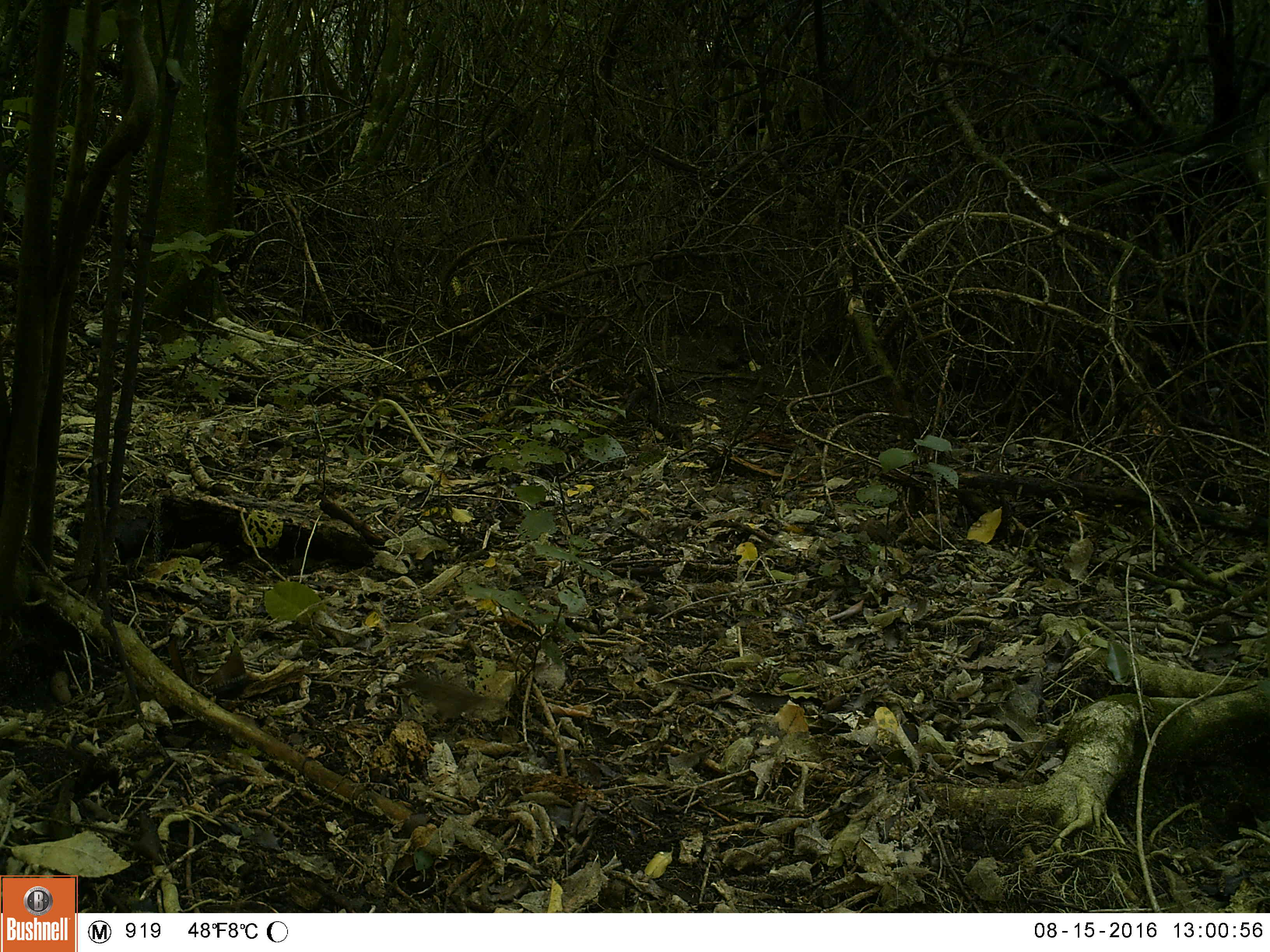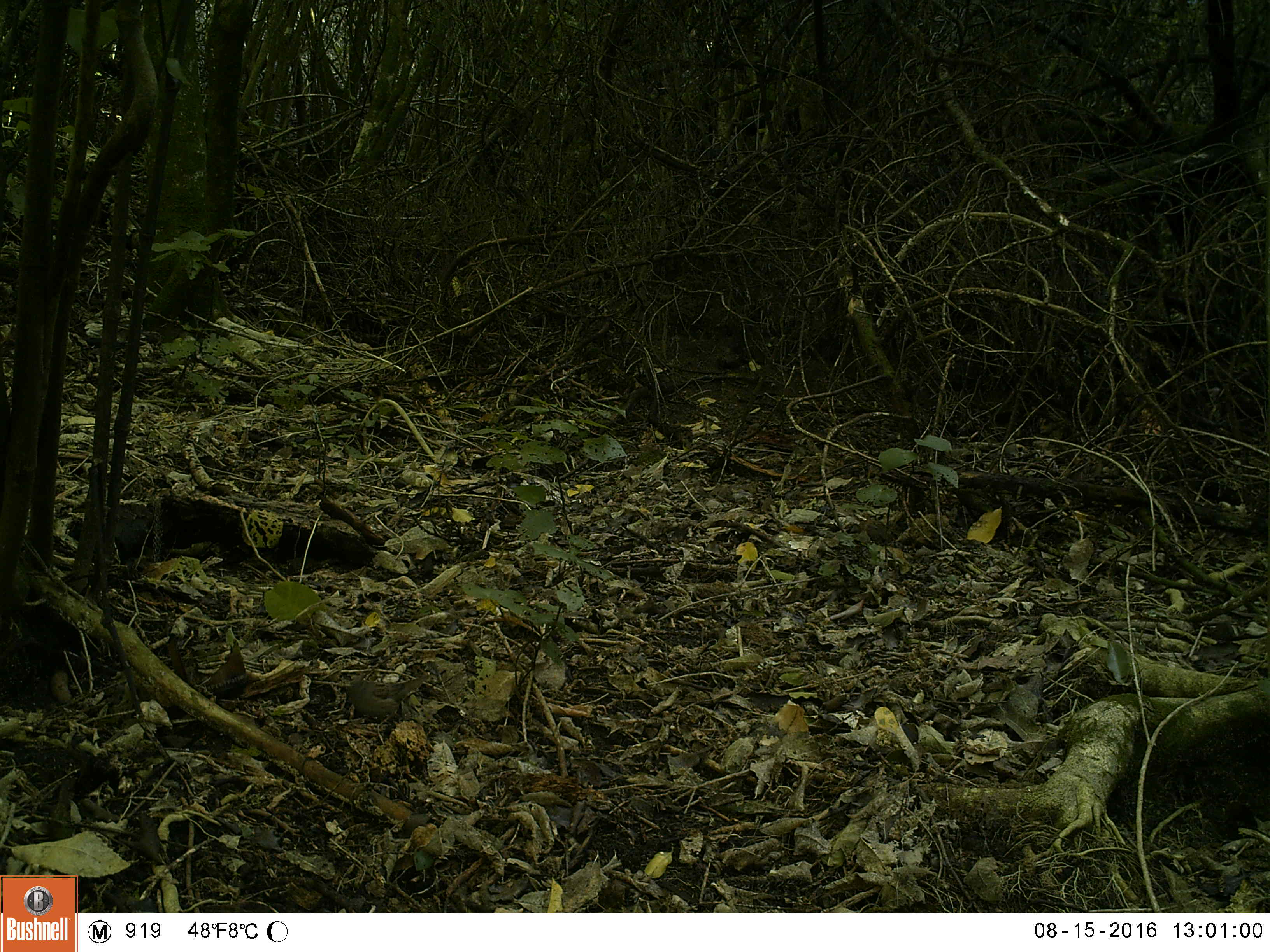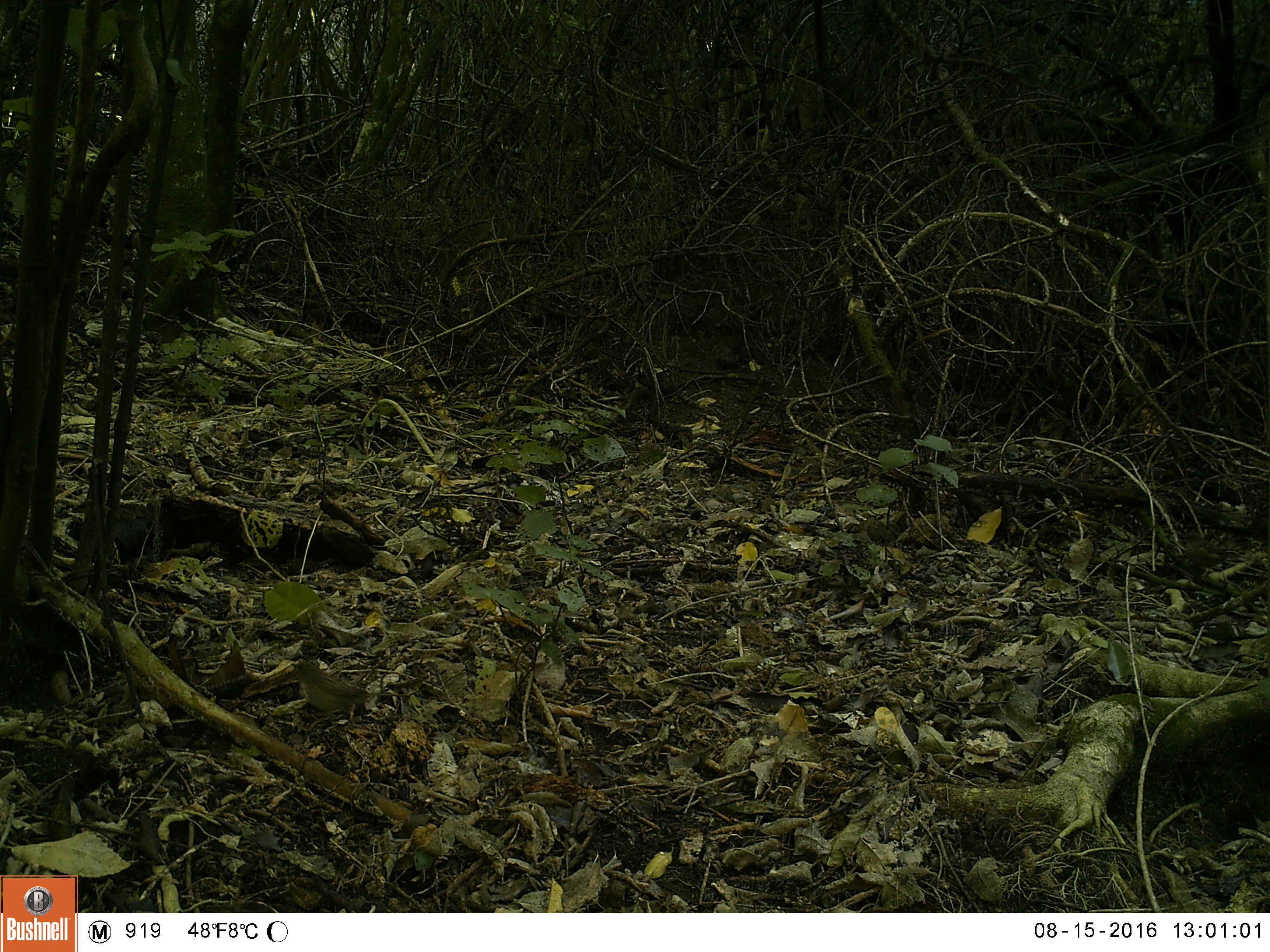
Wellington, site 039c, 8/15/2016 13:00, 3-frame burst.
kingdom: Animalia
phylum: Chordata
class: Aves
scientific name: Aves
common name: bird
Bird (Aves).